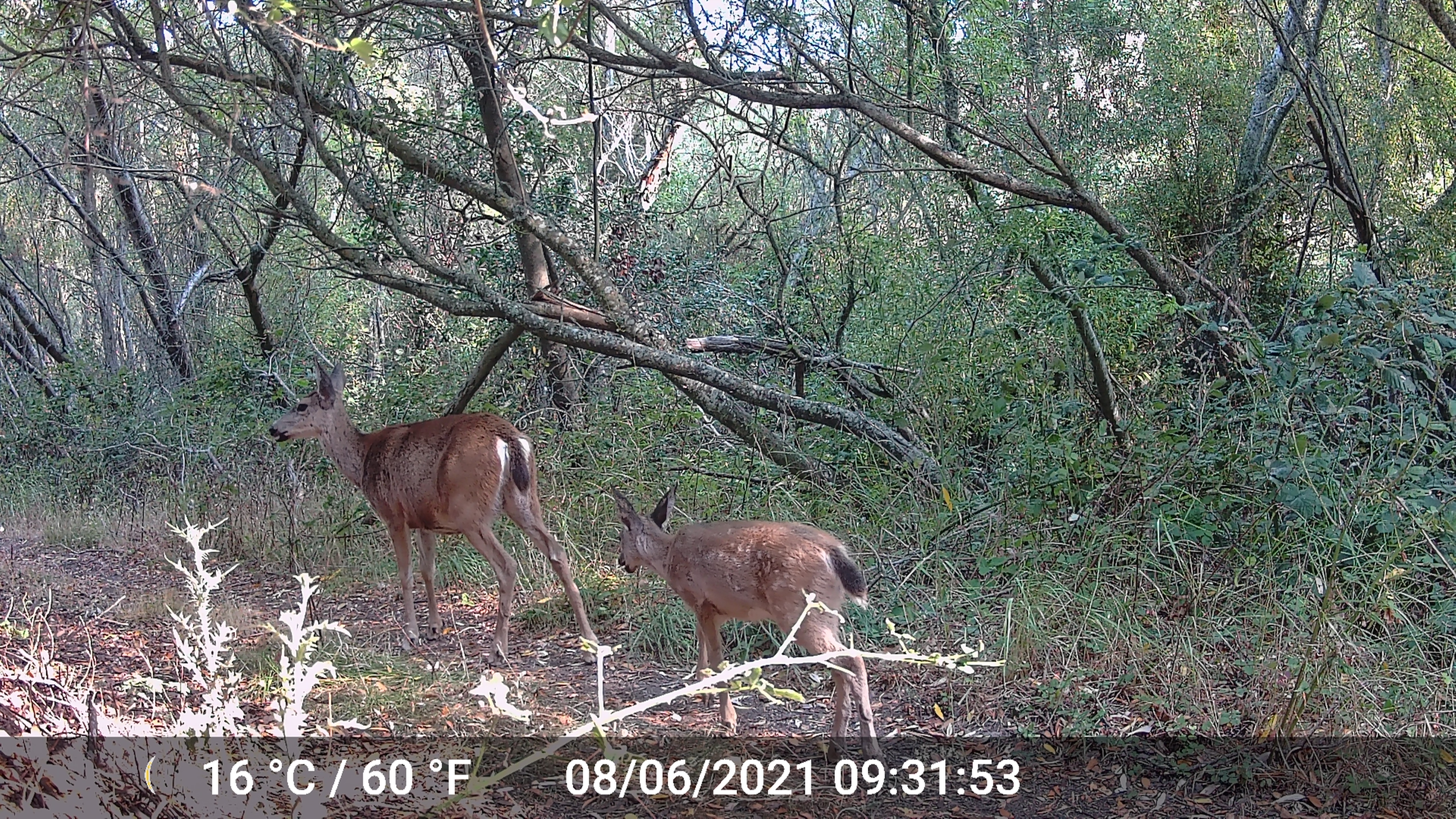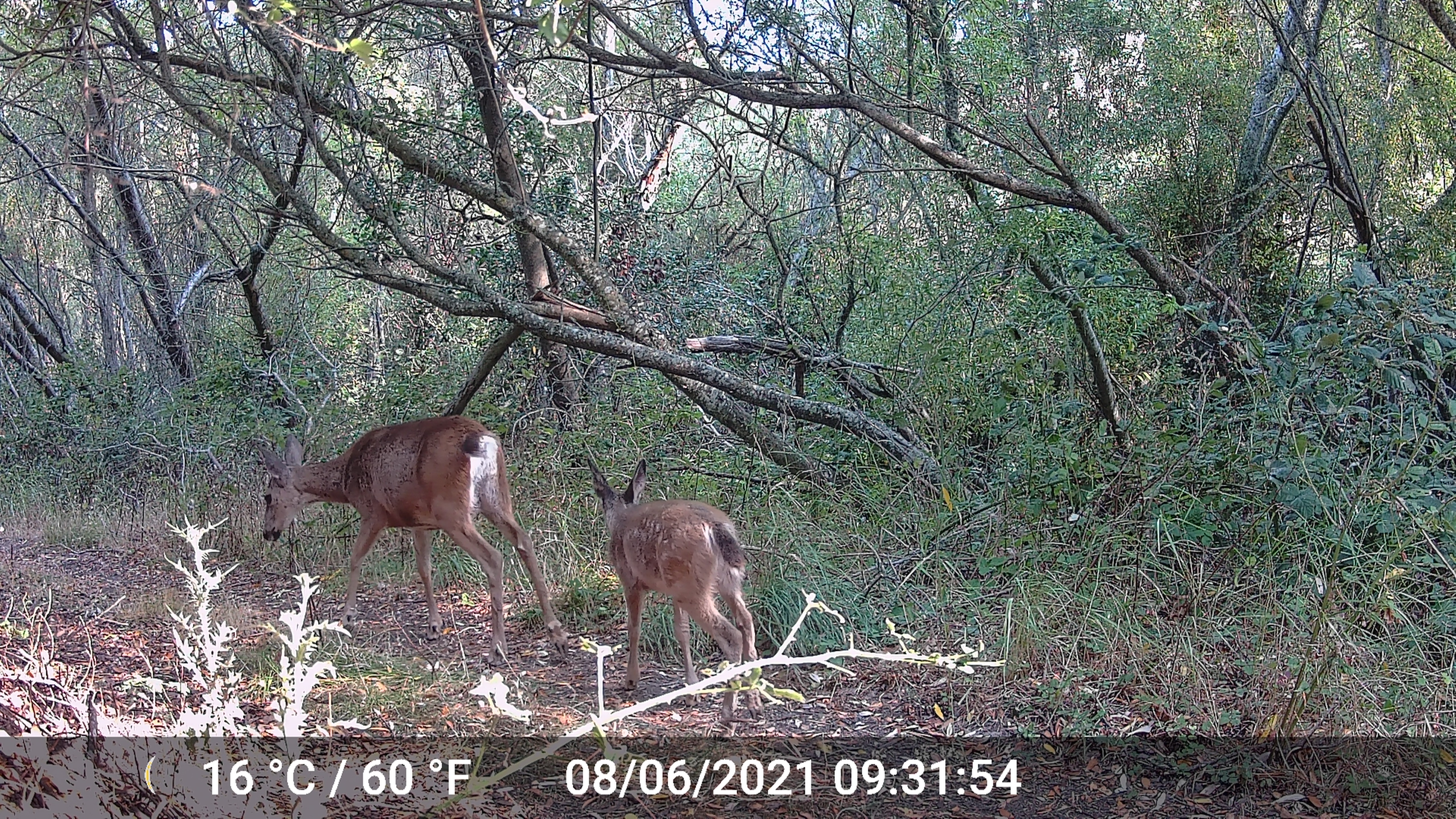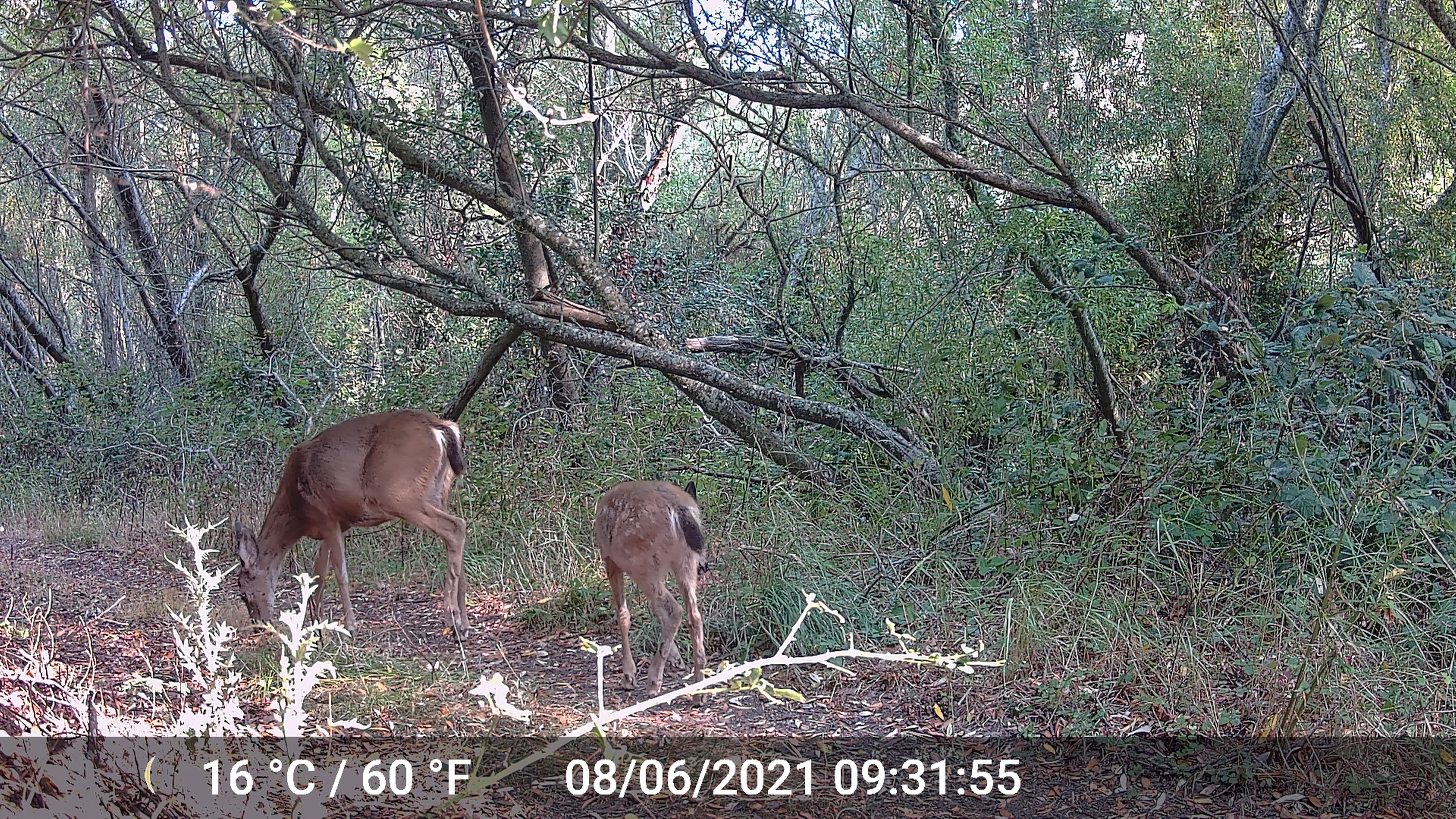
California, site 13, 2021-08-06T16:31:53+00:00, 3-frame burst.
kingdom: Animalia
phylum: Chordata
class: Mammalia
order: Artiodactyla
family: Cervidae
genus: Odocoileus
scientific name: Odocoileus hemionus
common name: mule deer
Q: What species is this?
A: Mule deer (Odocoileus hemionus).